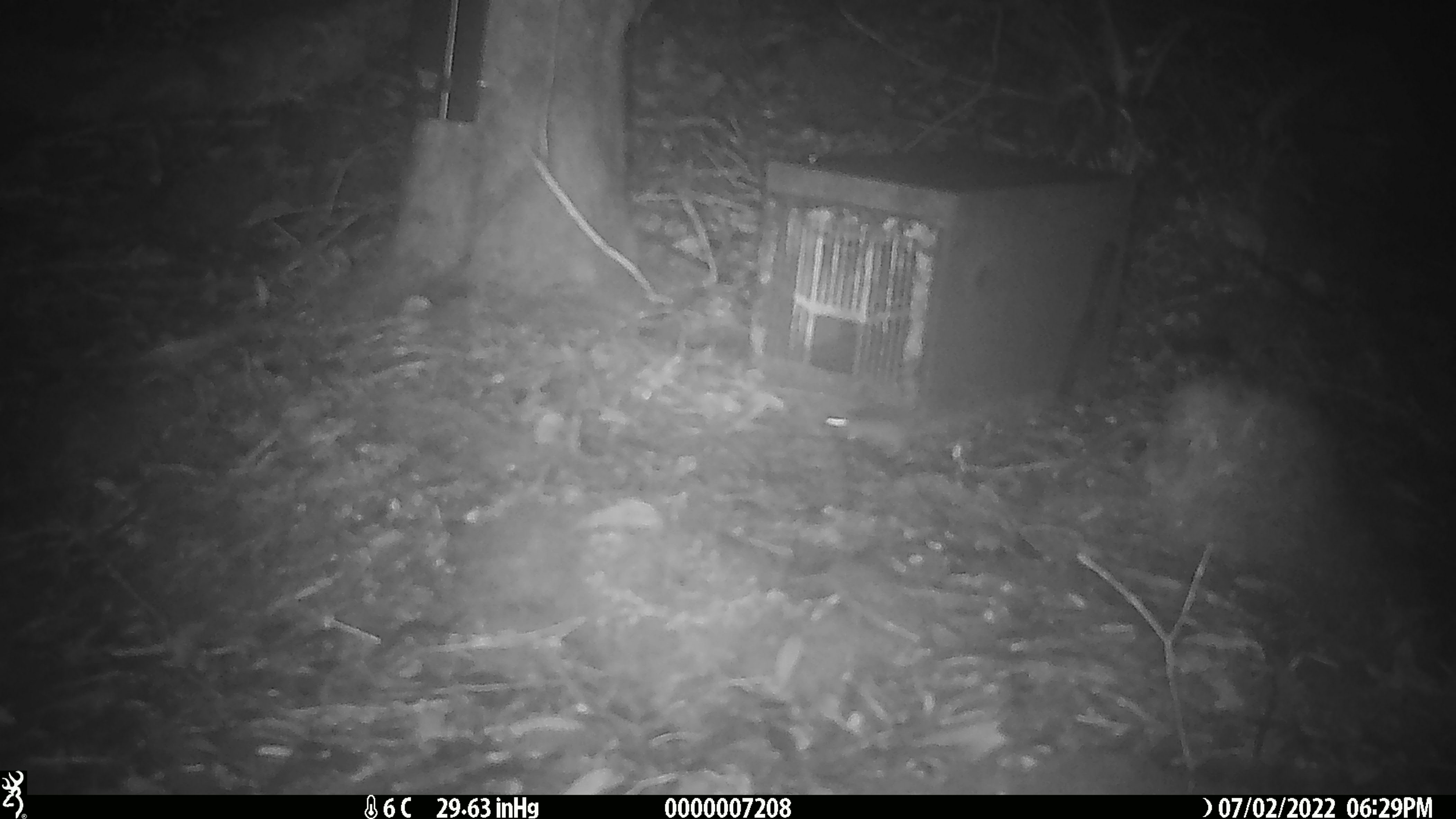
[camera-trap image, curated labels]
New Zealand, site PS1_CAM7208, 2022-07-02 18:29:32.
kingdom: Animalia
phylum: Chordata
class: Mammalia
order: Rodentia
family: Muridae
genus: Mus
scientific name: Mus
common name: mouse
Mouse (Mus).